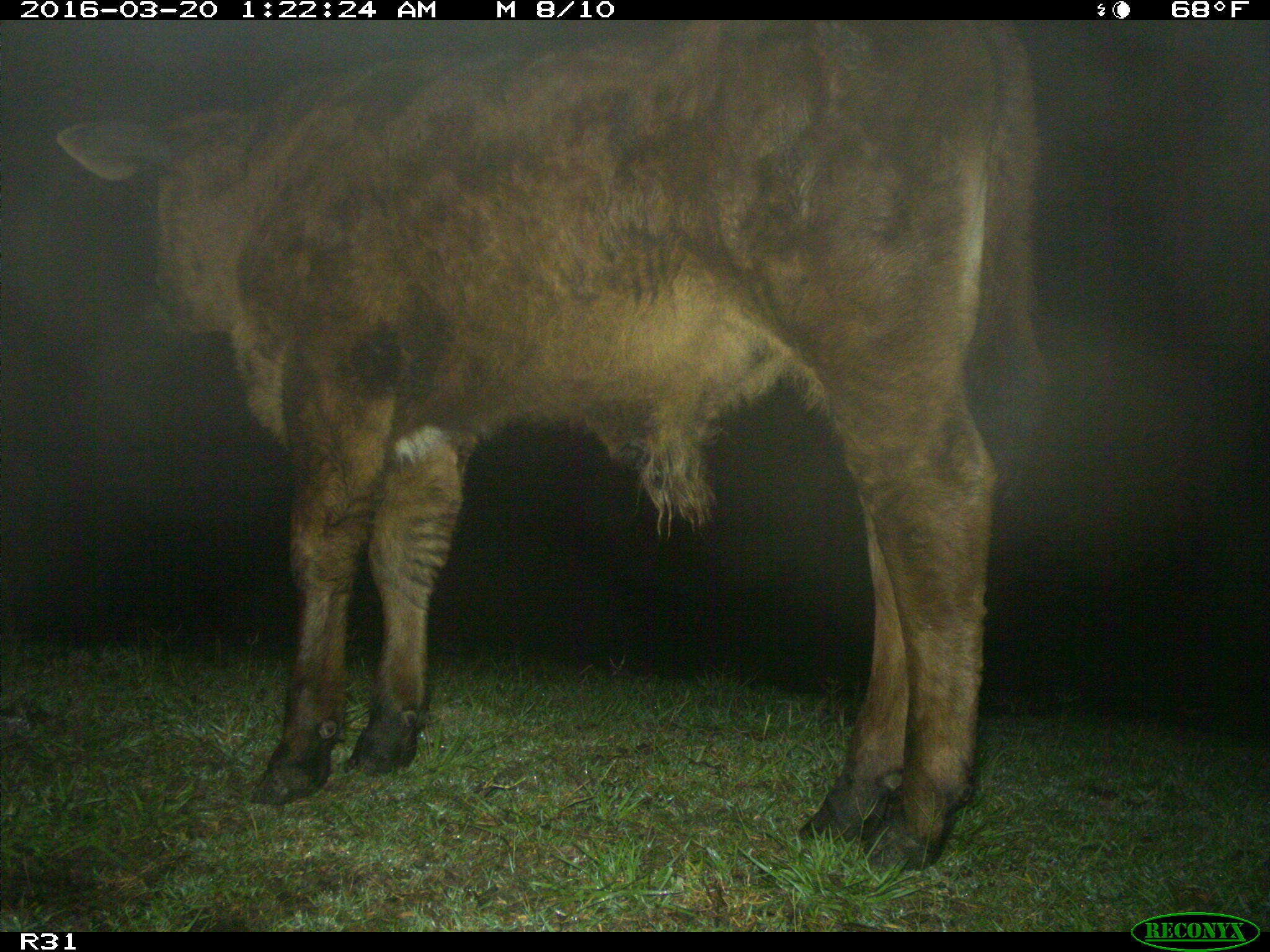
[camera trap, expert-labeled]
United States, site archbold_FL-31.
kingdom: Animalia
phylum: Chordata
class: Mammalia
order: Artiodactyla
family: Bovidae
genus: Bos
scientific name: Bos taurus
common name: domestic cow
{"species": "Bos taurus (domestic cow)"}